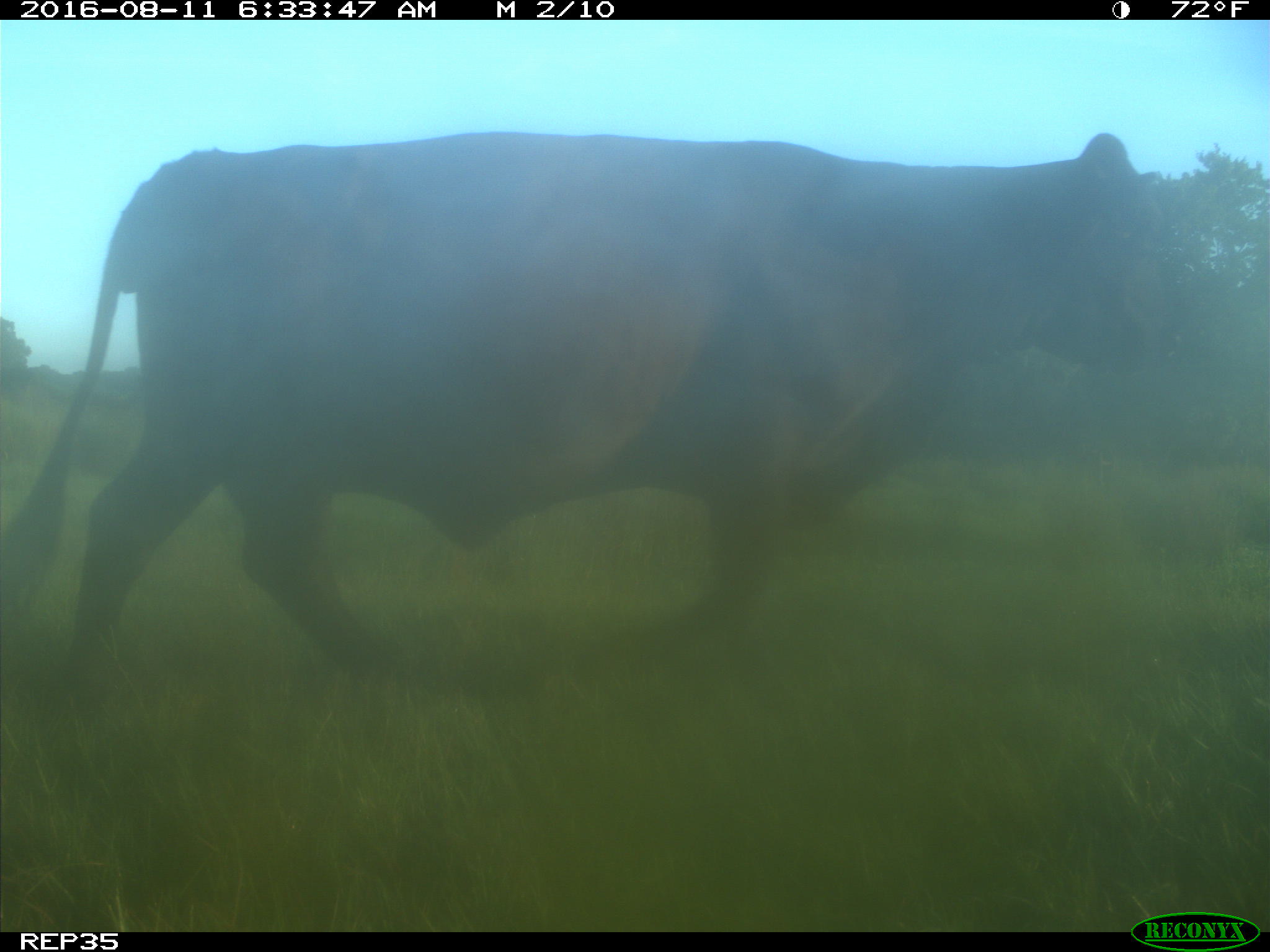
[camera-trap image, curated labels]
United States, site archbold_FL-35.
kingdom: Animalia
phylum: Chordata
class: Mammalia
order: Artiodactyla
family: Bovidae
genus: Bos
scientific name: Bos taurus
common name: domestic cow